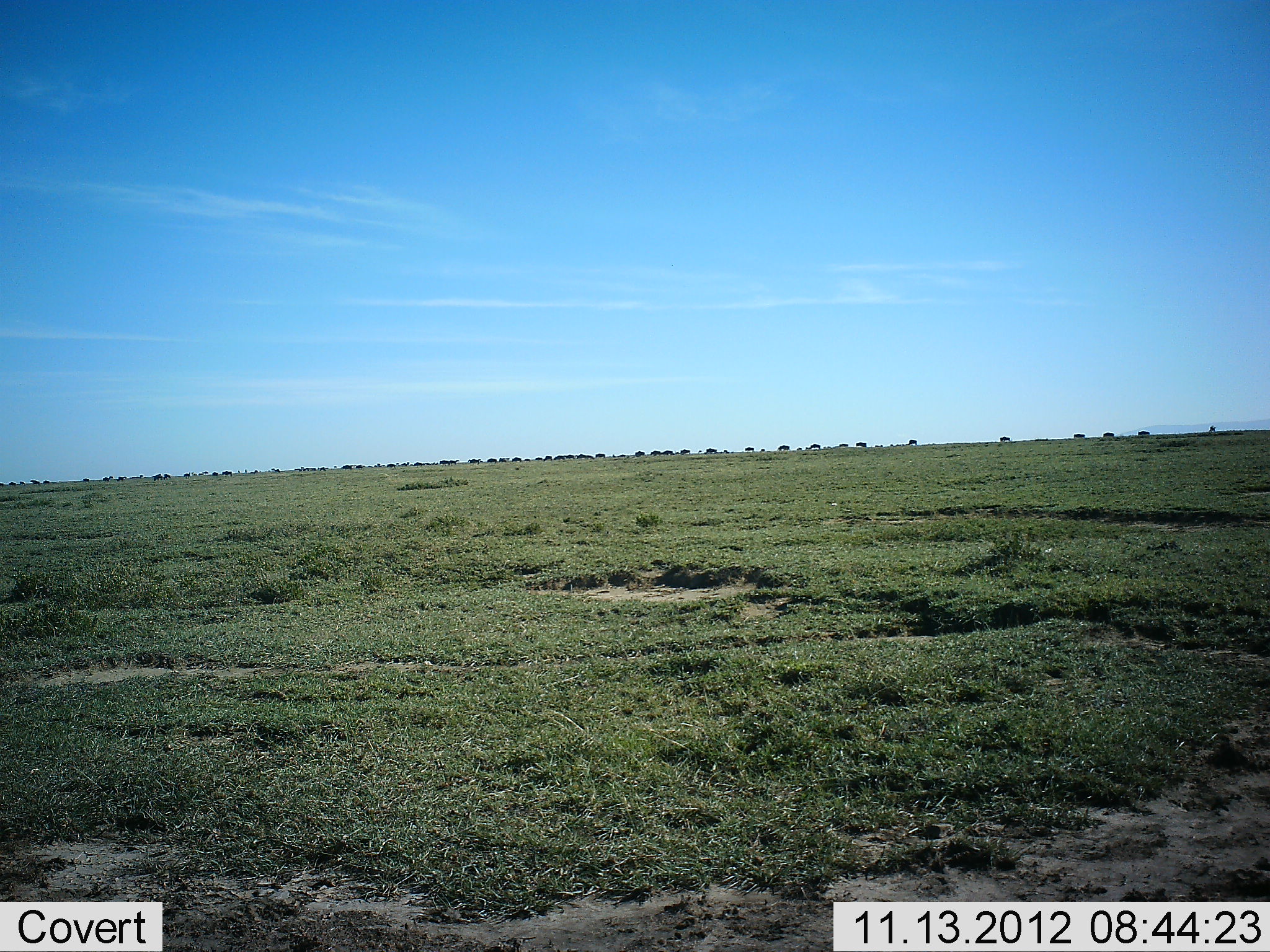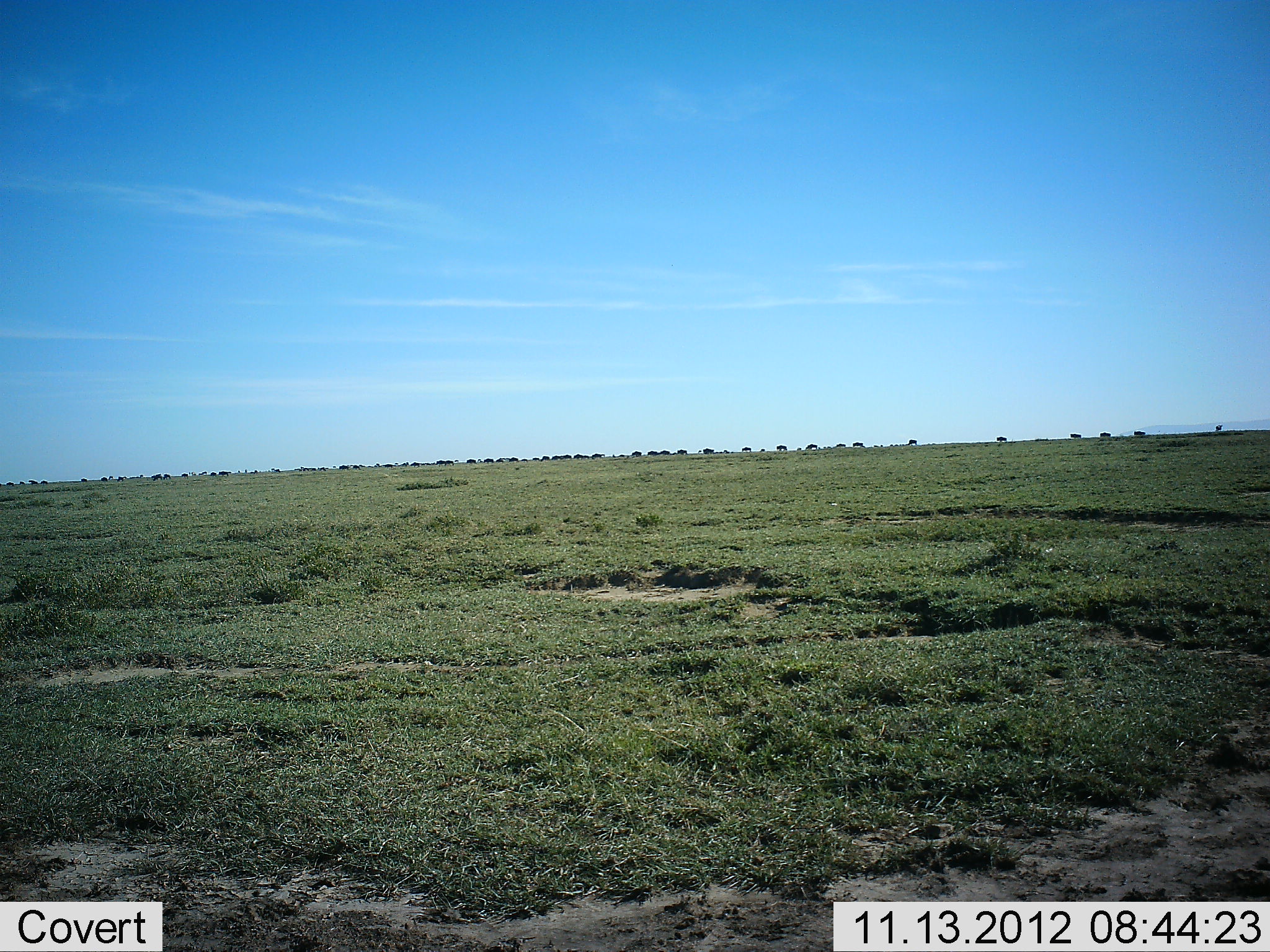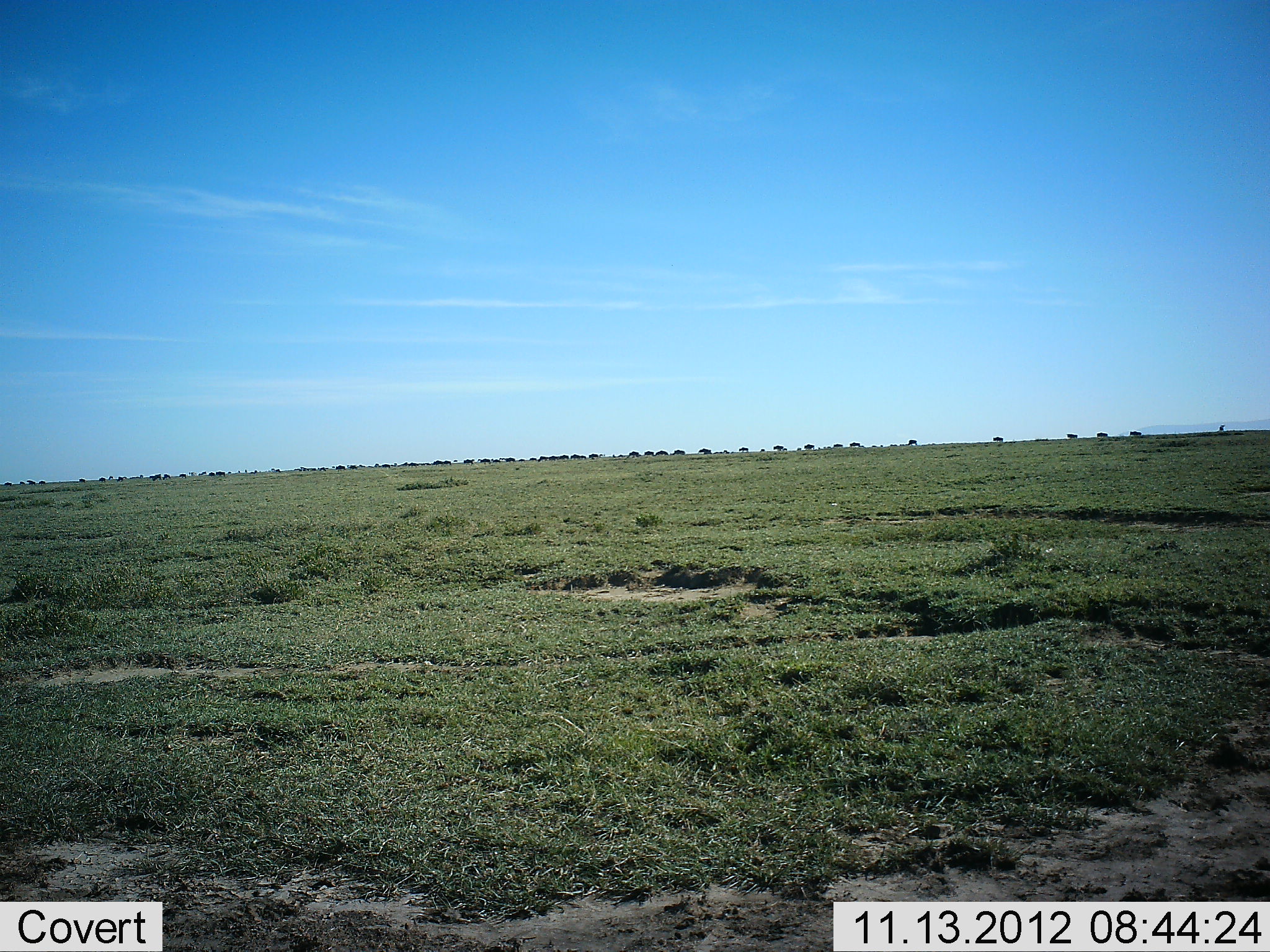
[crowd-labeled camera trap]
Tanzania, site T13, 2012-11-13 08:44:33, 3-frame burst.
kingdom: Animalia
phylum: Chordata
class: Mammalia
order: Artiodactyla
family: Bovidae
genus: Connochaetes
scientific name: Connochaetes taurinus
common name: blue wildebeest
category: wildebeest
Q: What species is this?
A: Wildebeest (blue wildebeest) (Connochaetes taurinus).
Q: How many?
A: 11-50.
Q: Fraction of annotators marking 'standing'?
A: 18%.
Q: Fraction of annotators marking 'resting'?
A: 0%.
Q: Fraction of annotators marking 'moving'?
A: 91%.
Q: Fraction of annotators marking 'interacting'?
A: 0%.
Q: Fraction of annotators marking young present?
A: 0%.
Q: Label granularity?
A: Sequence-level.